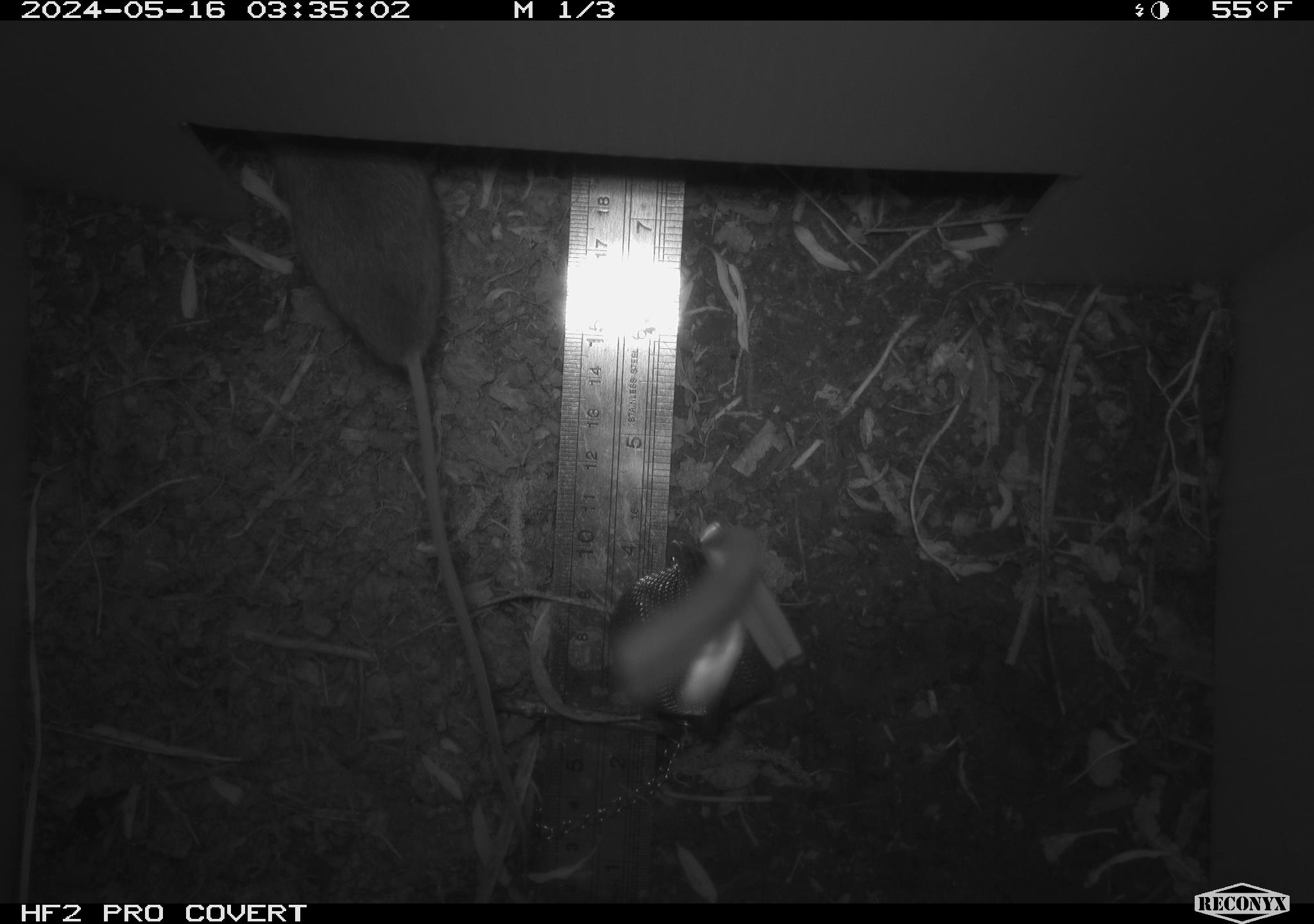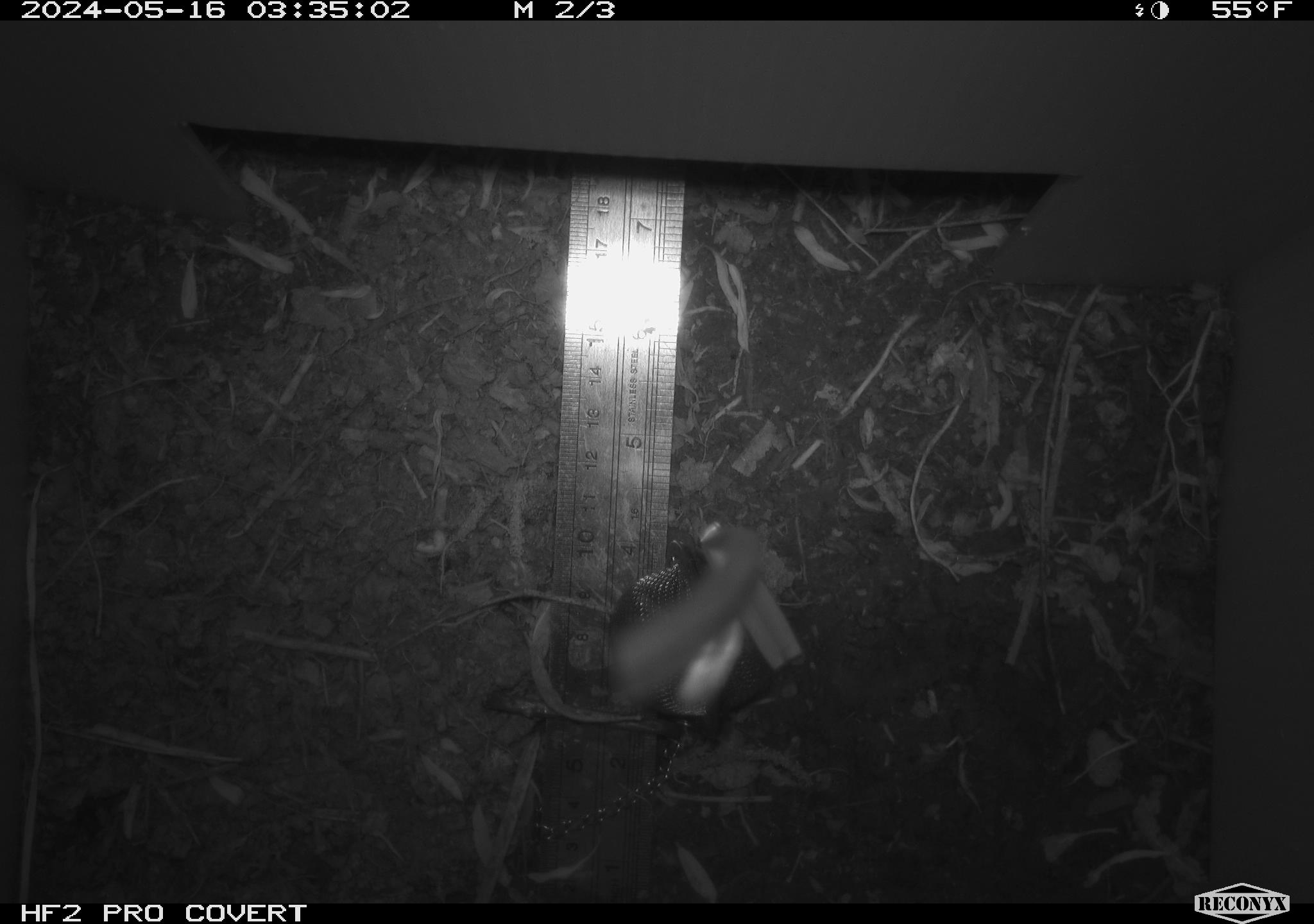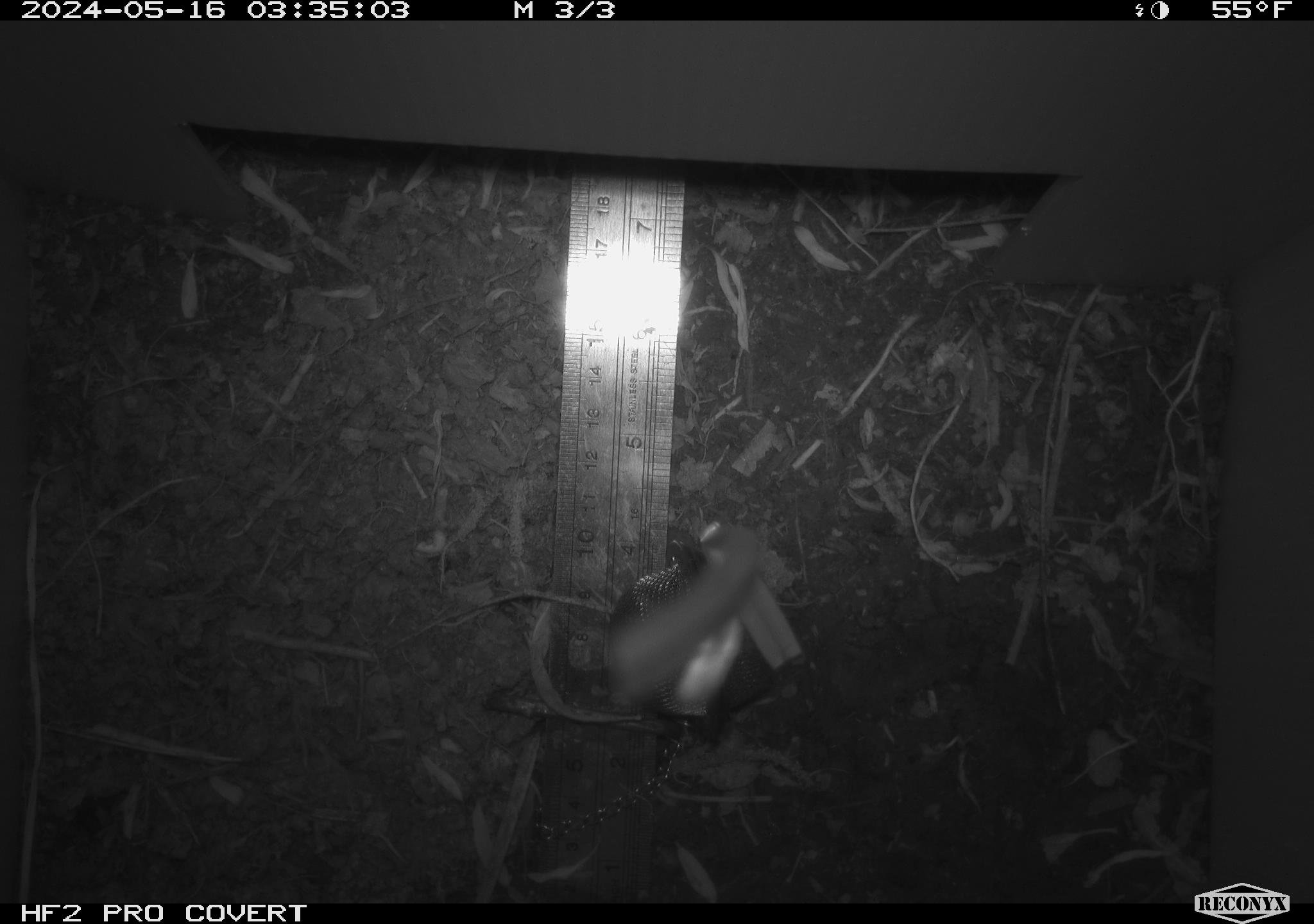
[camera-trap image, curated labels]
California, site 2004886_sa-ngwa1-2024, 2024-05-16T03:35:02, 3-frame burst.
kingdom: Animalia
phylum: Chordata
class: Mammalia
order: Rodentia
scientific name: Rodentia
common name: mouse species